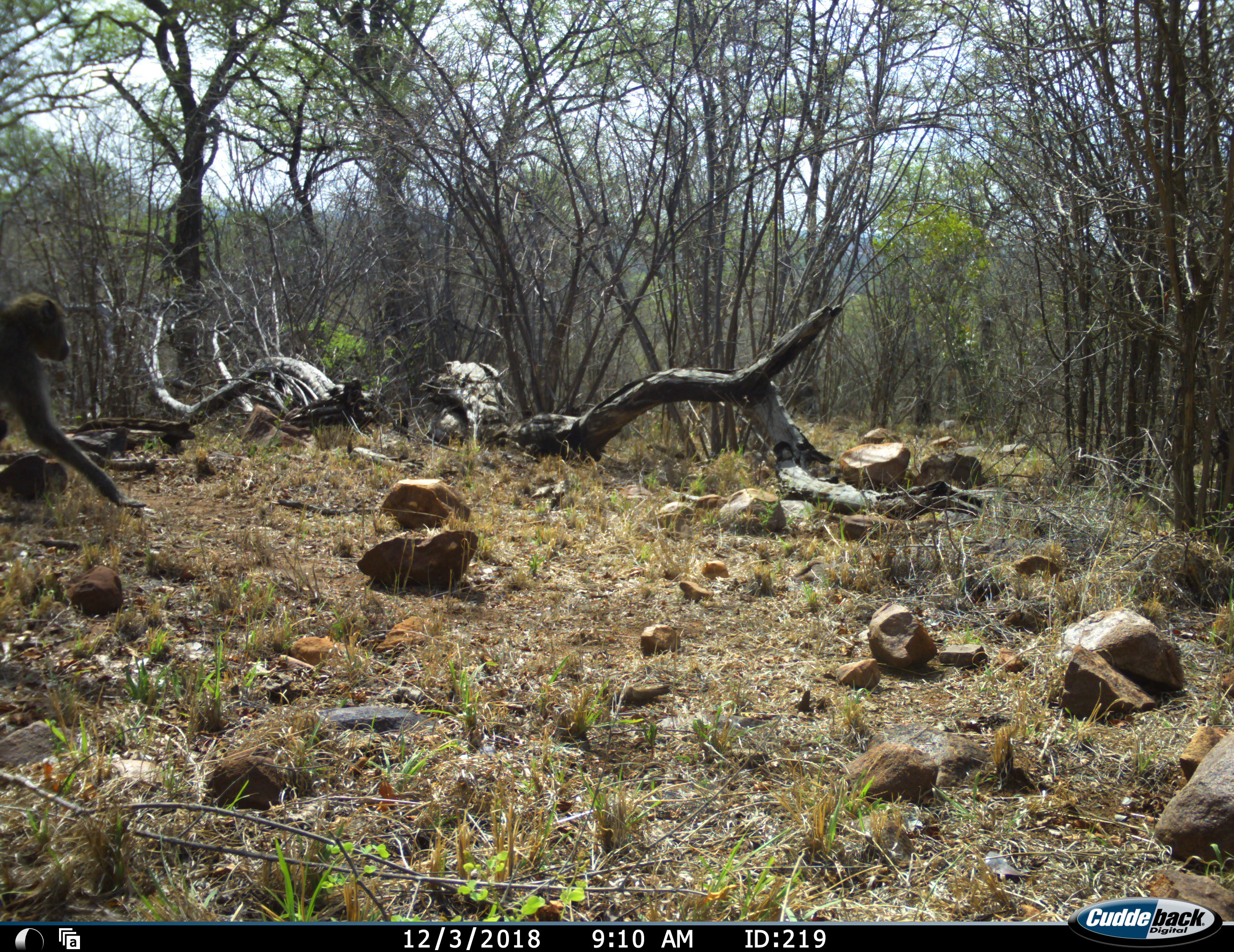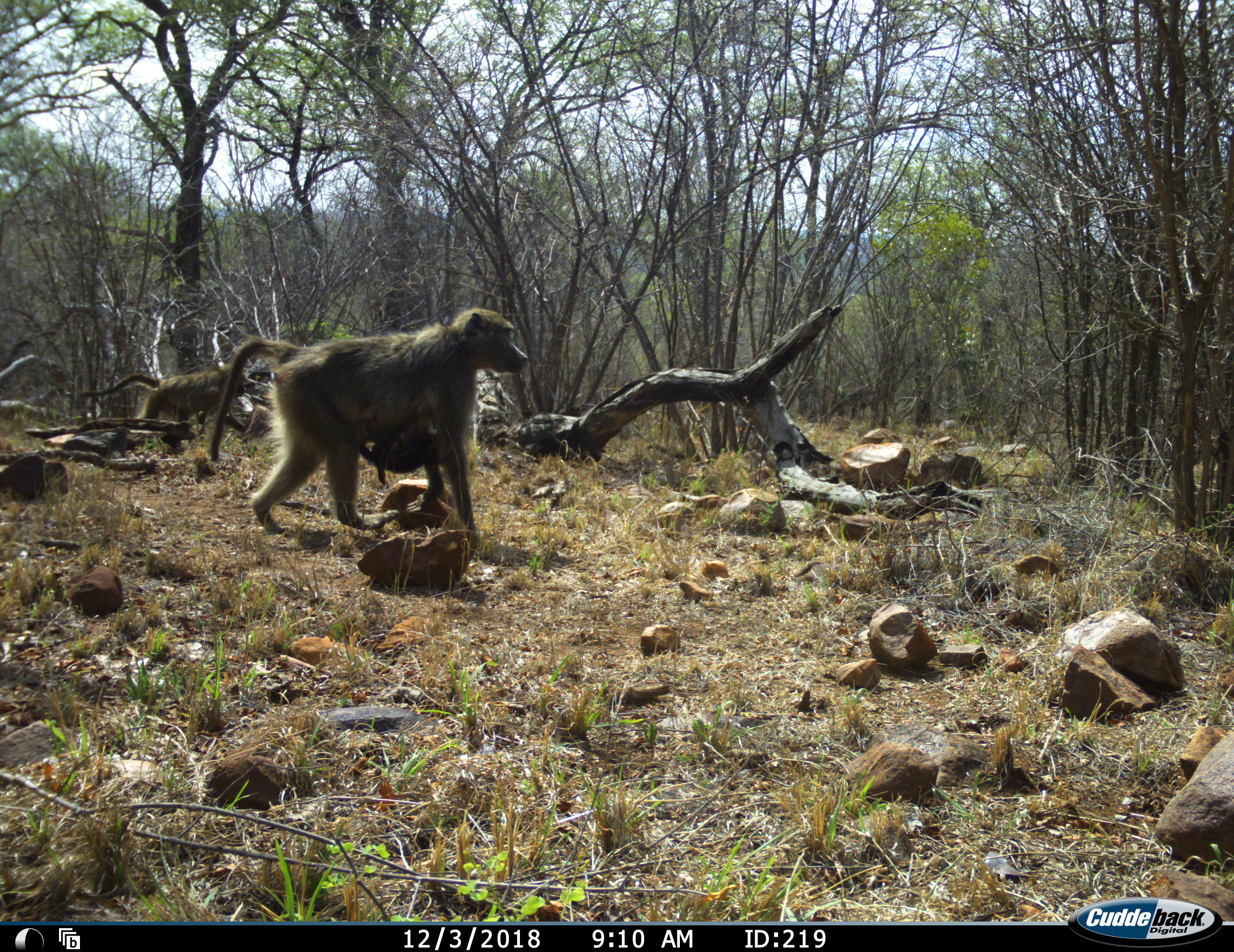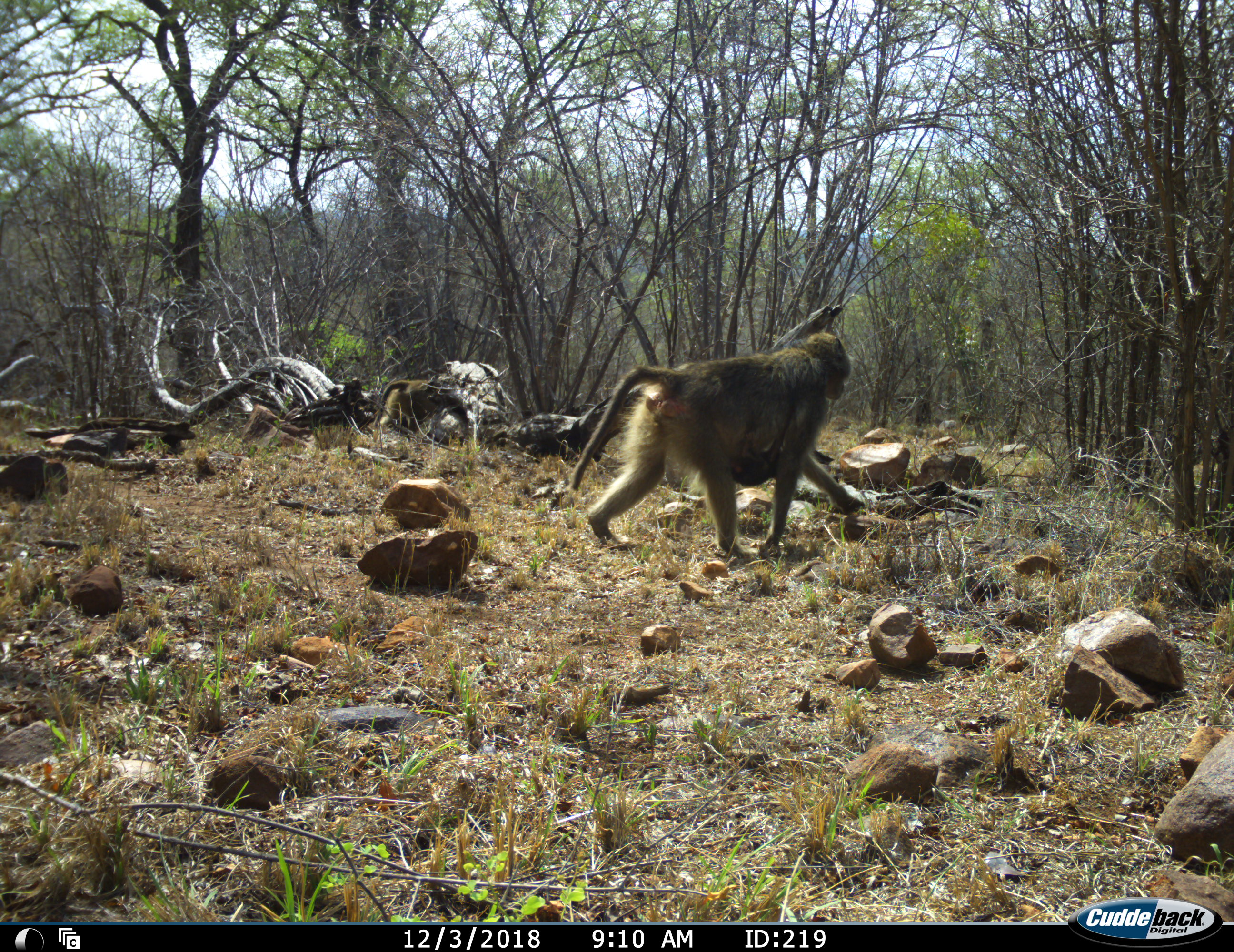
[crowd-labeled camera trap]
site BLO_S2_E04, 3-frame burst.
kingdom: Animalia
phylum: Chordata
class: Mammalia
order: Primates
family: Cercopithecidae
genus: Papio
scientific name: Papio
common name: baboon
Baboon (Papio), count 3. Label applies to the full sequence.